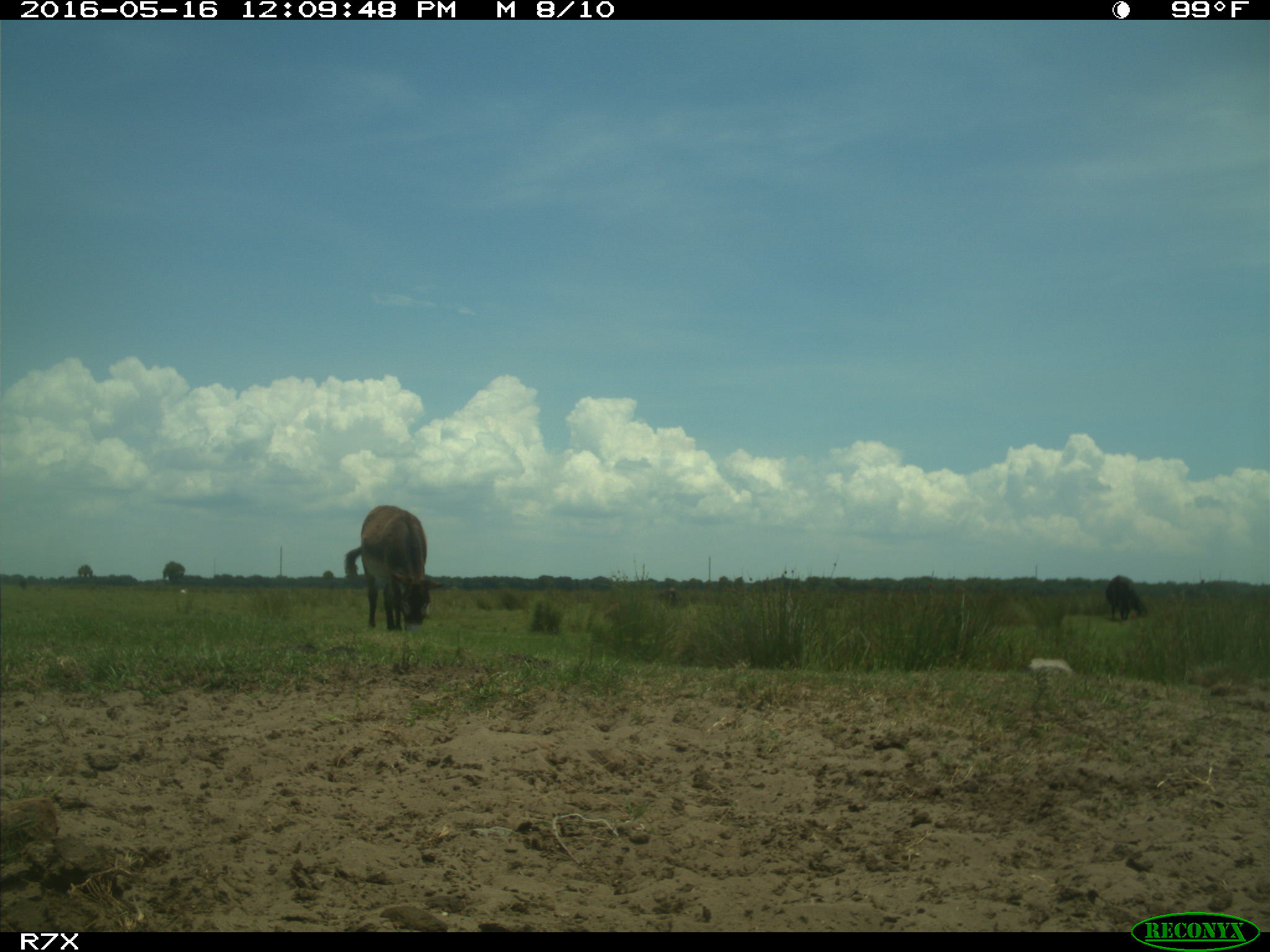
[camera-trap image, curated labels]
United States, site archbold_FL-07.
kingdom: Animalia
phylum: Chordata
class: Mammalia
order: Artiodactyla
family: Bovidae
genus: Bos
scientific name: Bos taurus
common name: domestic cow